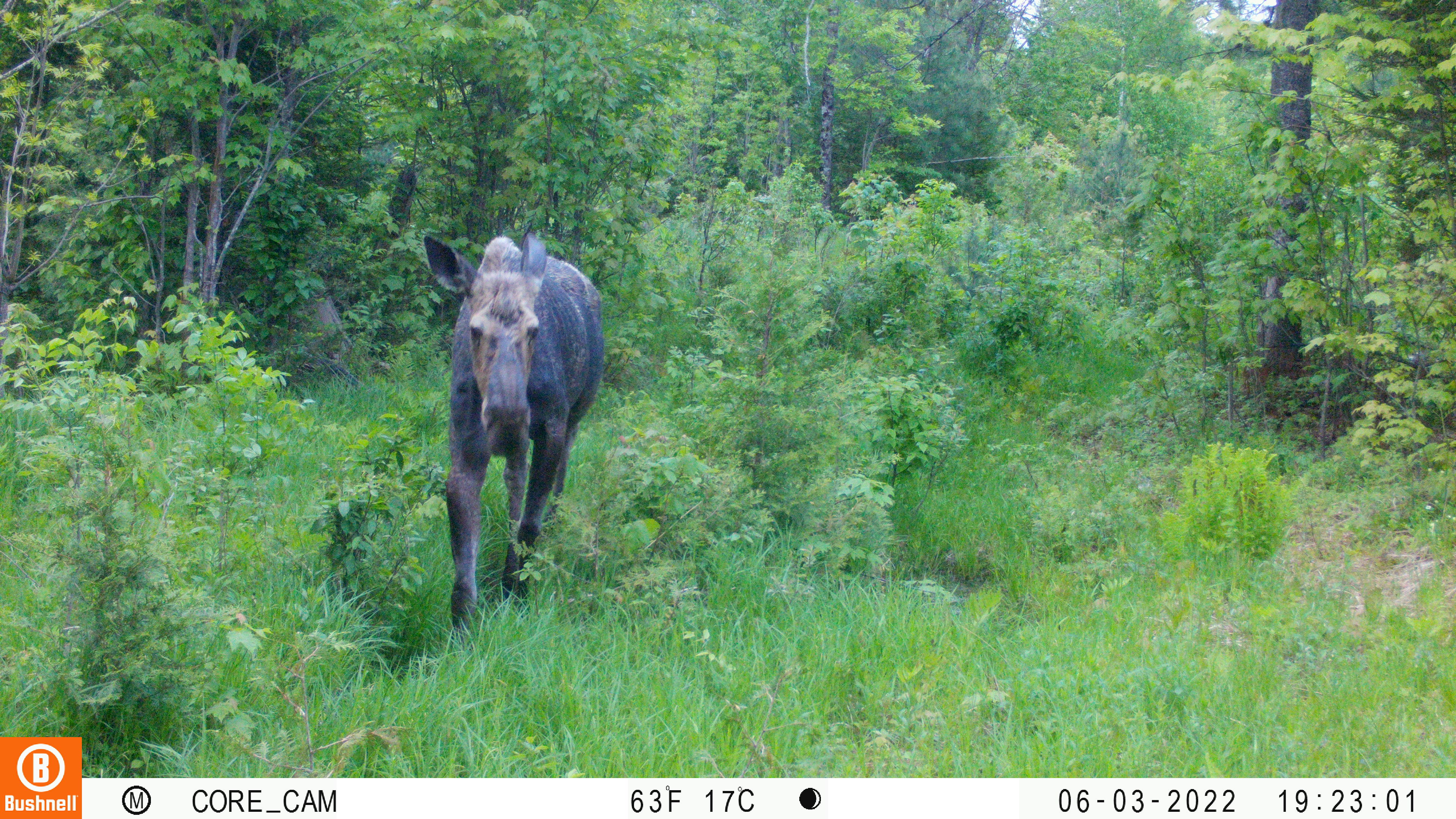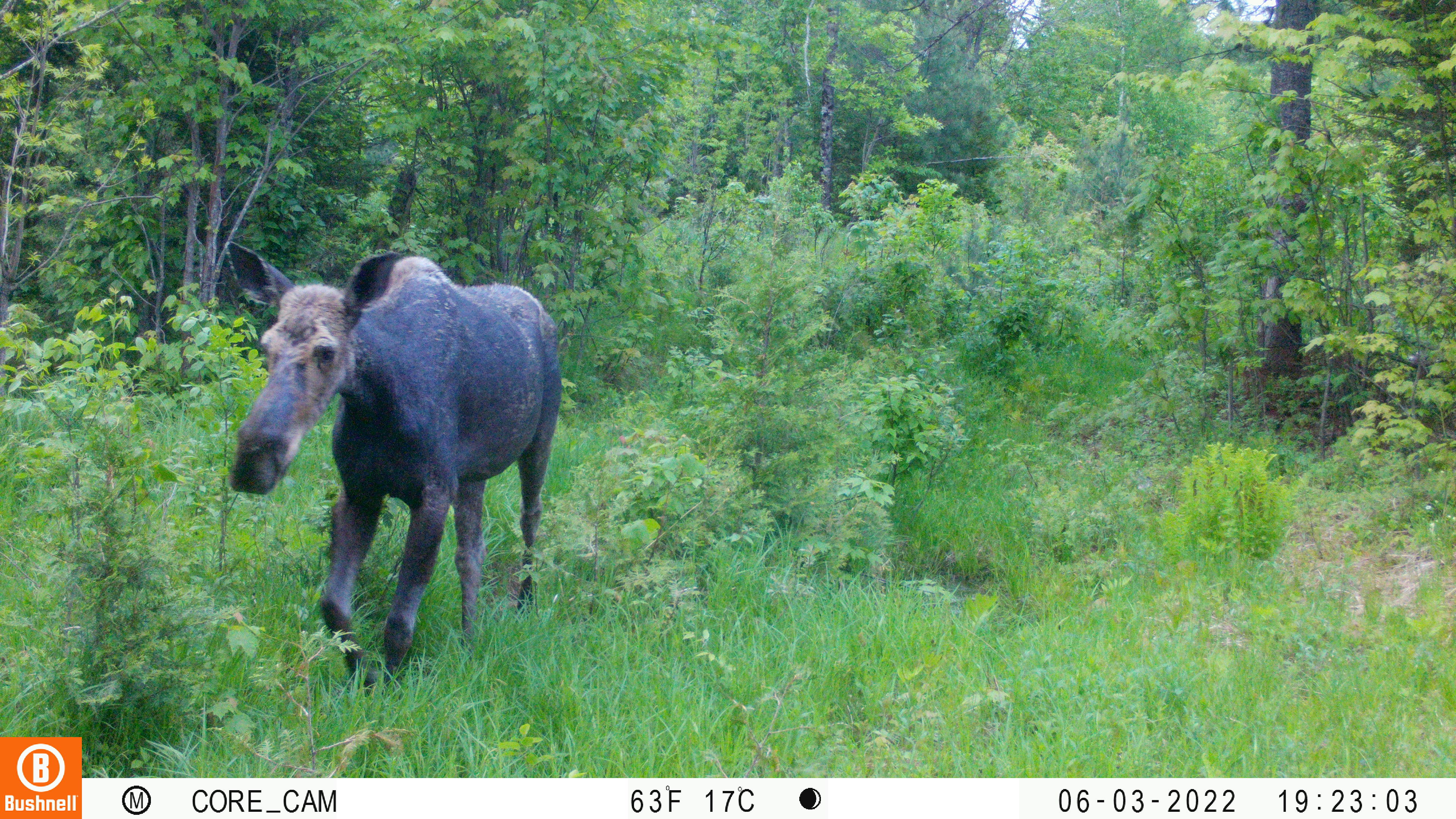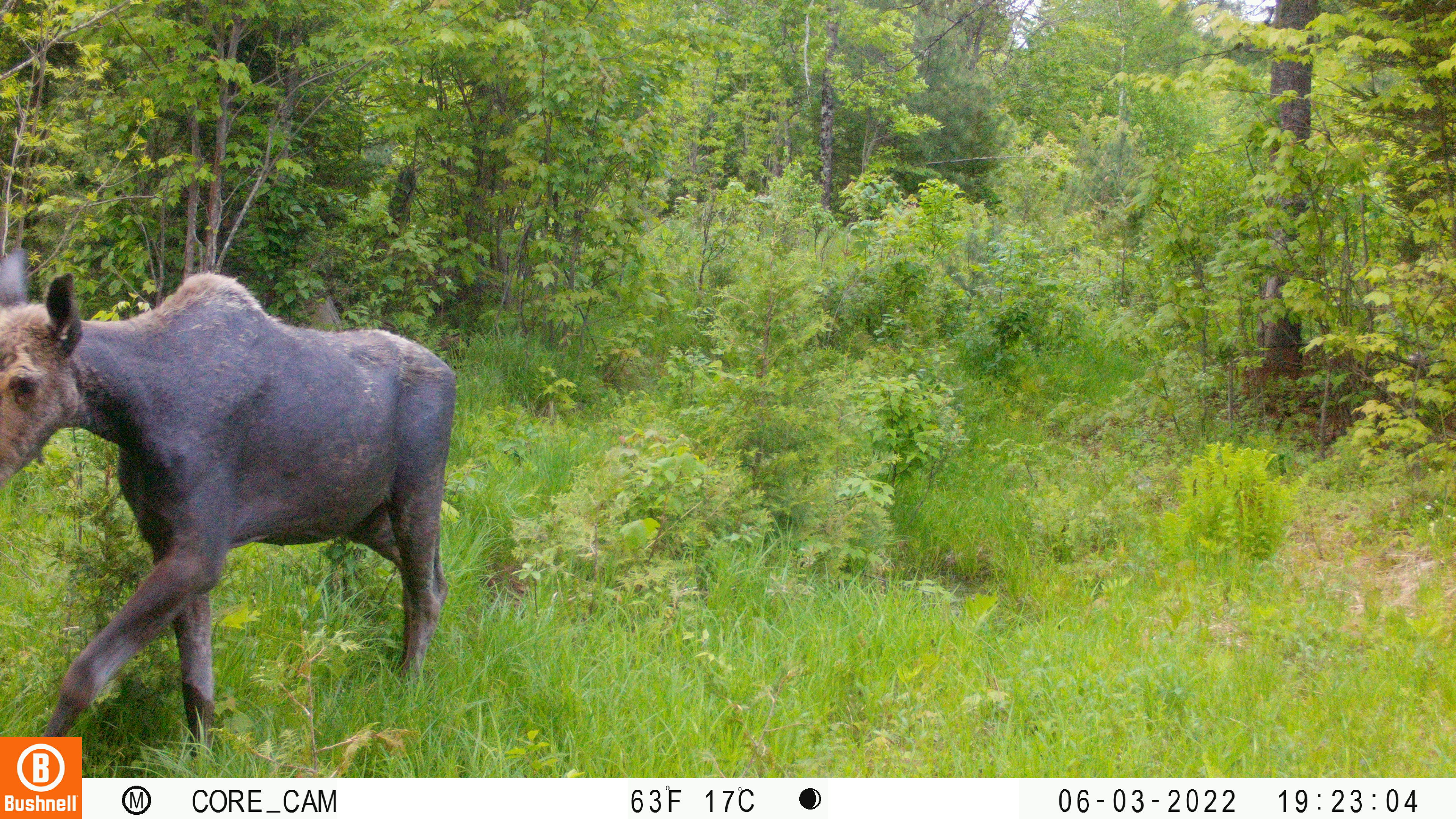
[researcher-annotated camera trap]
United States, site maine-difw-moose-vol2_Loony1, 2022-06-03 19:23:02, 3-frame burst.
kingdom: Animalia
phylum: Chordata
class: Mammalia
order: Artiodactyla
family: Cervidae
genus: Alces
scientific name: Alces alces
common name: moose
Moose (Alces alces).